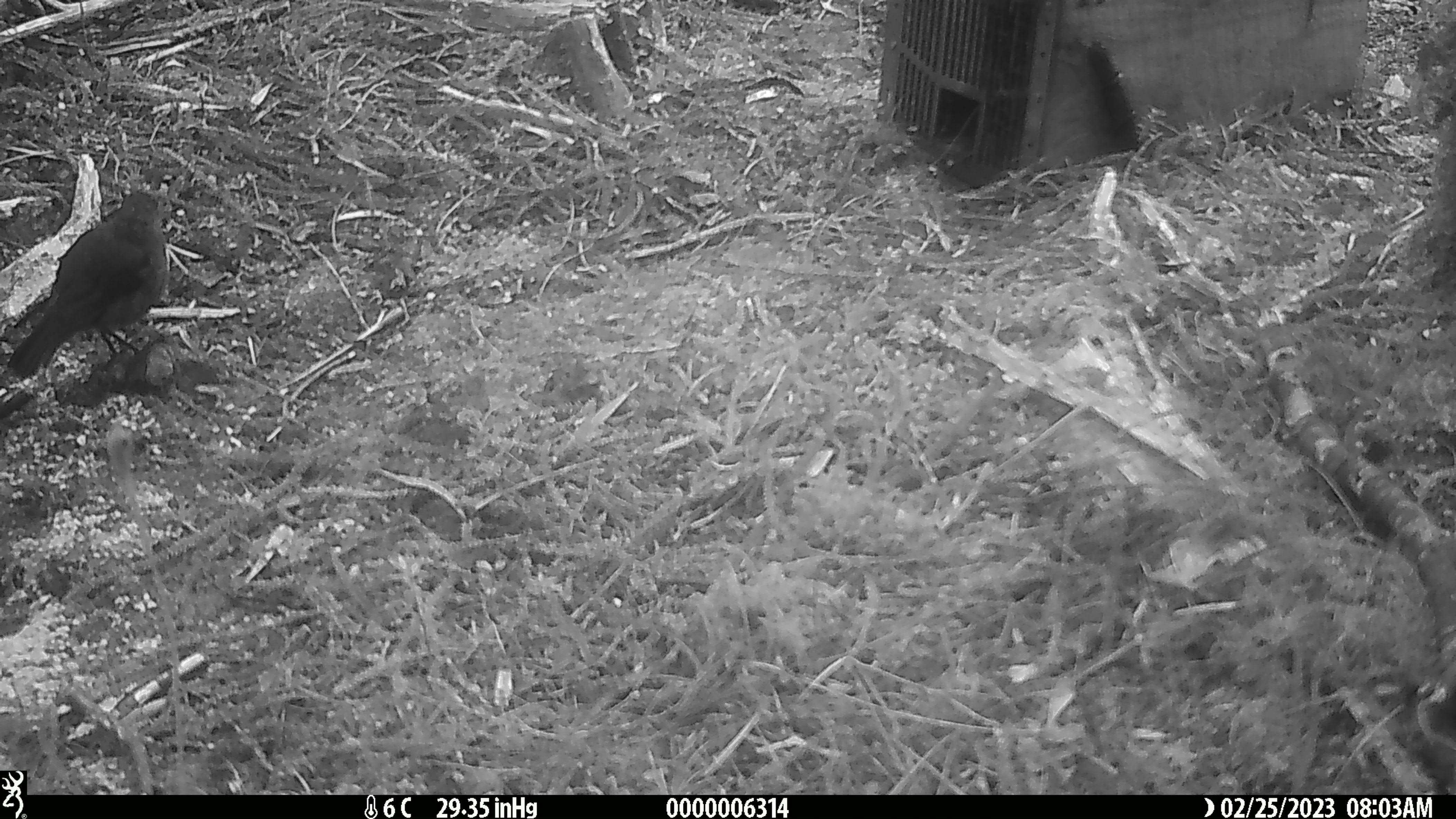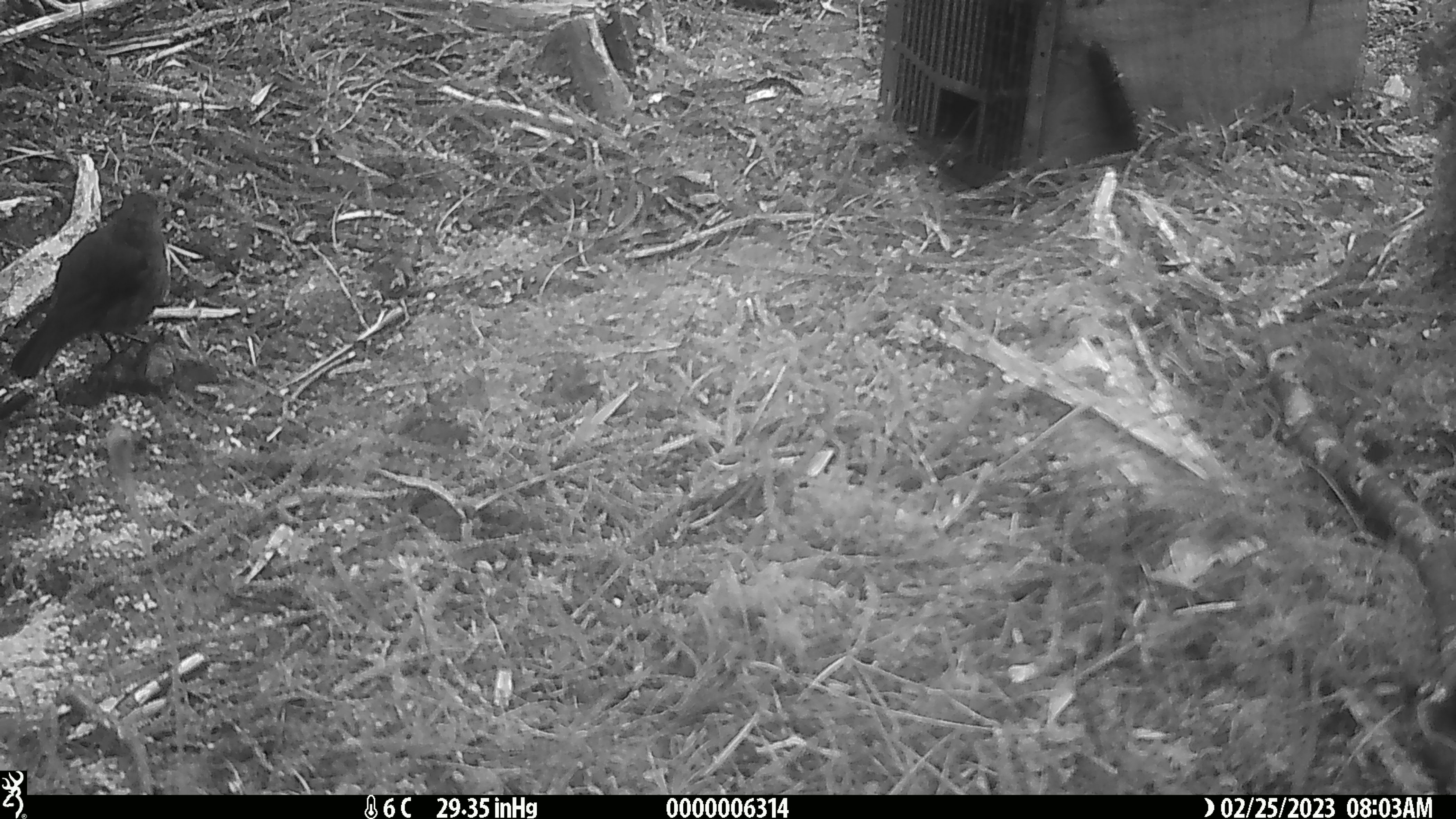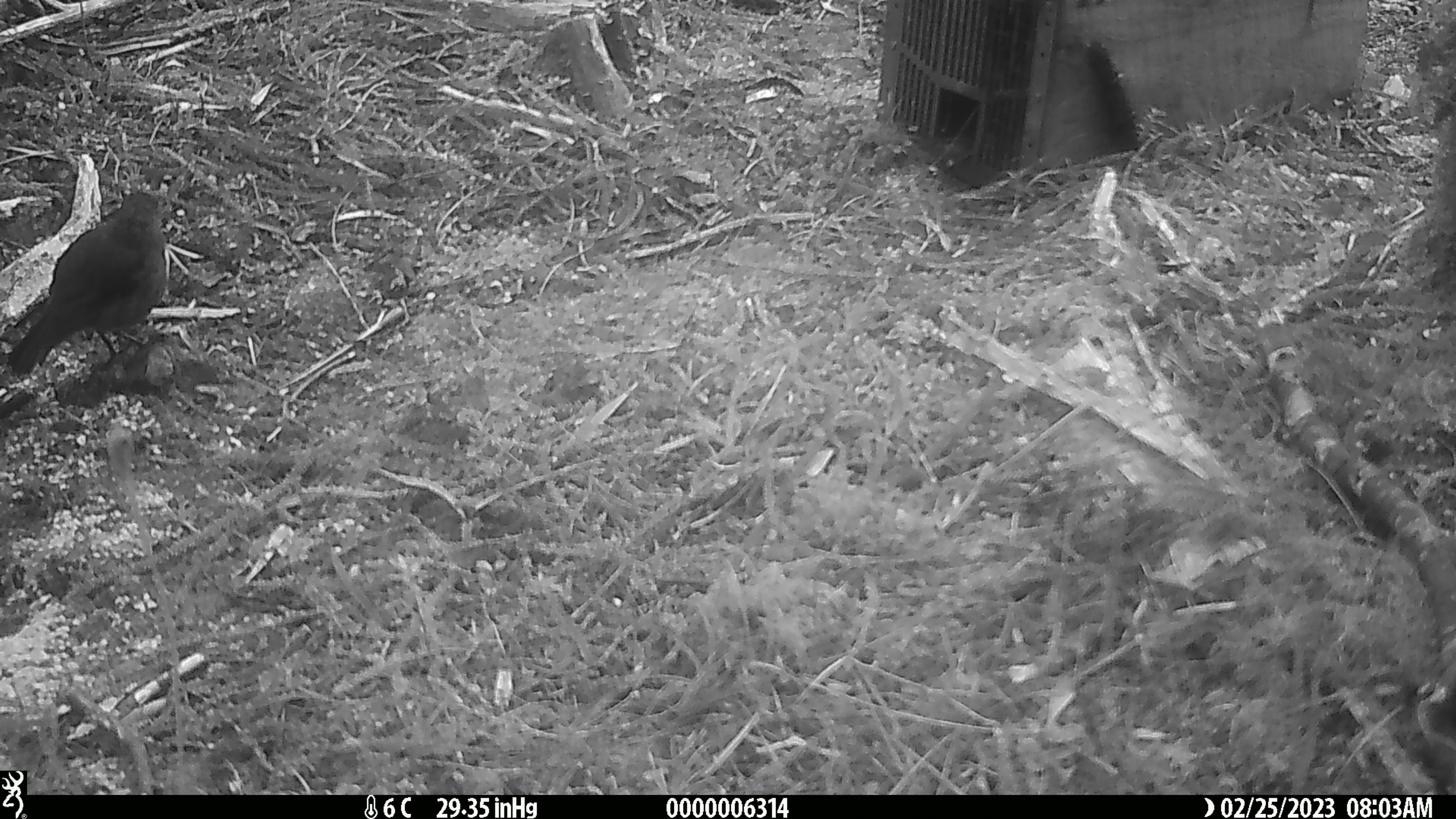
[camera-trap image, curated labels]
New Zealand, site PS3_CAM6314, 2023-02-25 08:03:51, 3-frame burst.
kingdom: Animalia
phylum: Chordata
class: Aves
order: Passeriformes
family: Petroicidae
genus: Petroica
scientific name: Petroica australis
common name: new zealand robin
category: robin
Robin (new zealand robin) (Petroica australis).